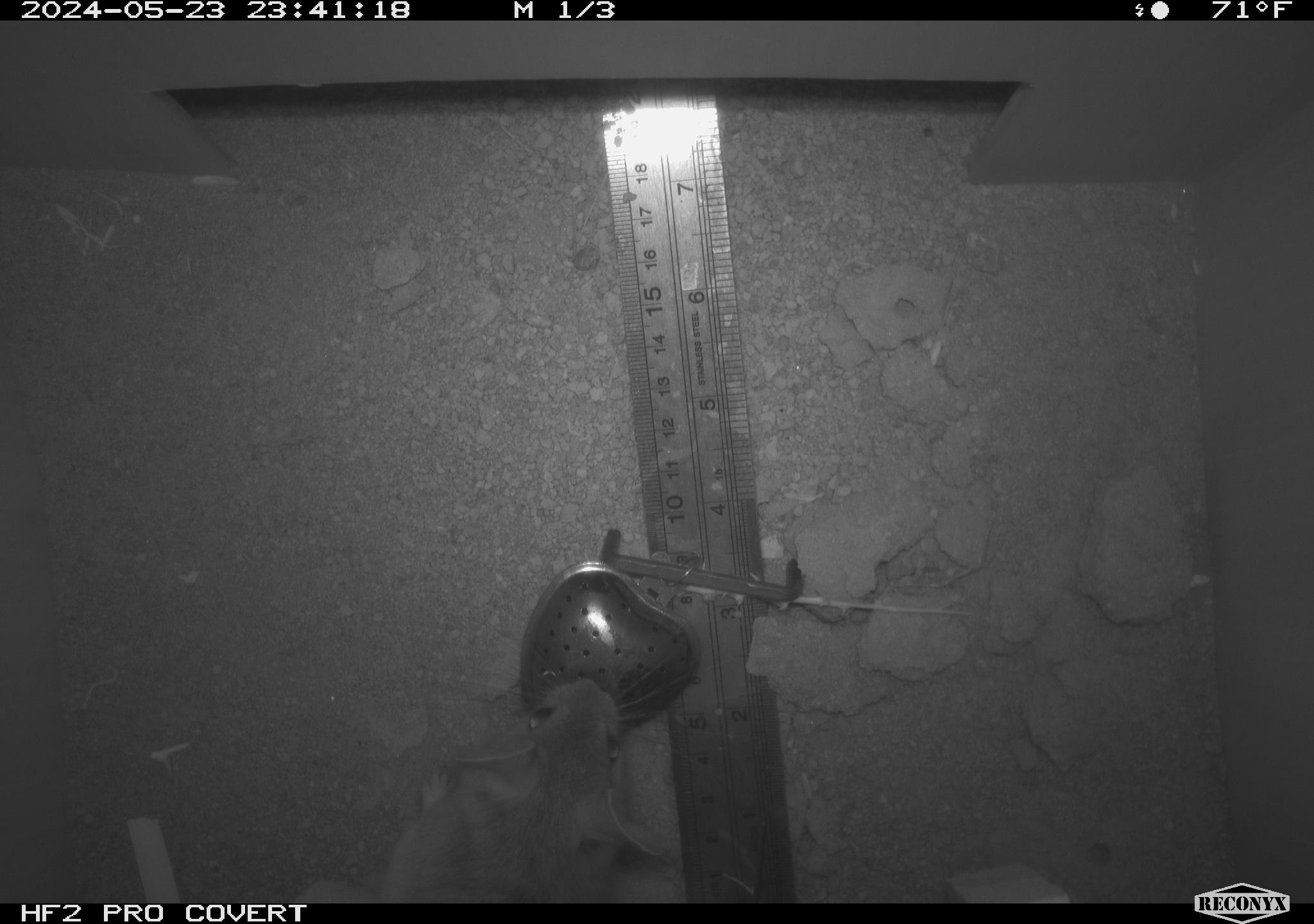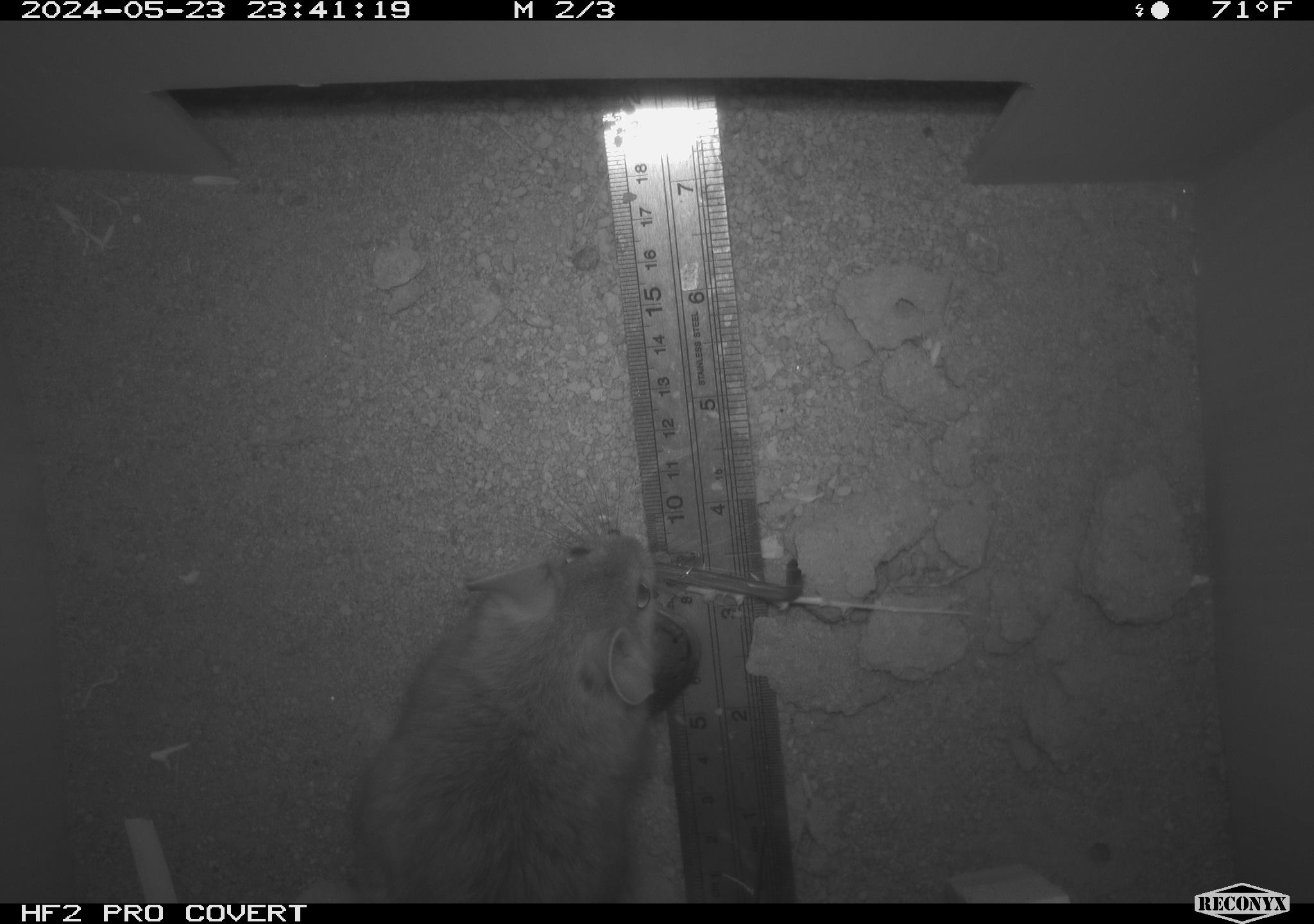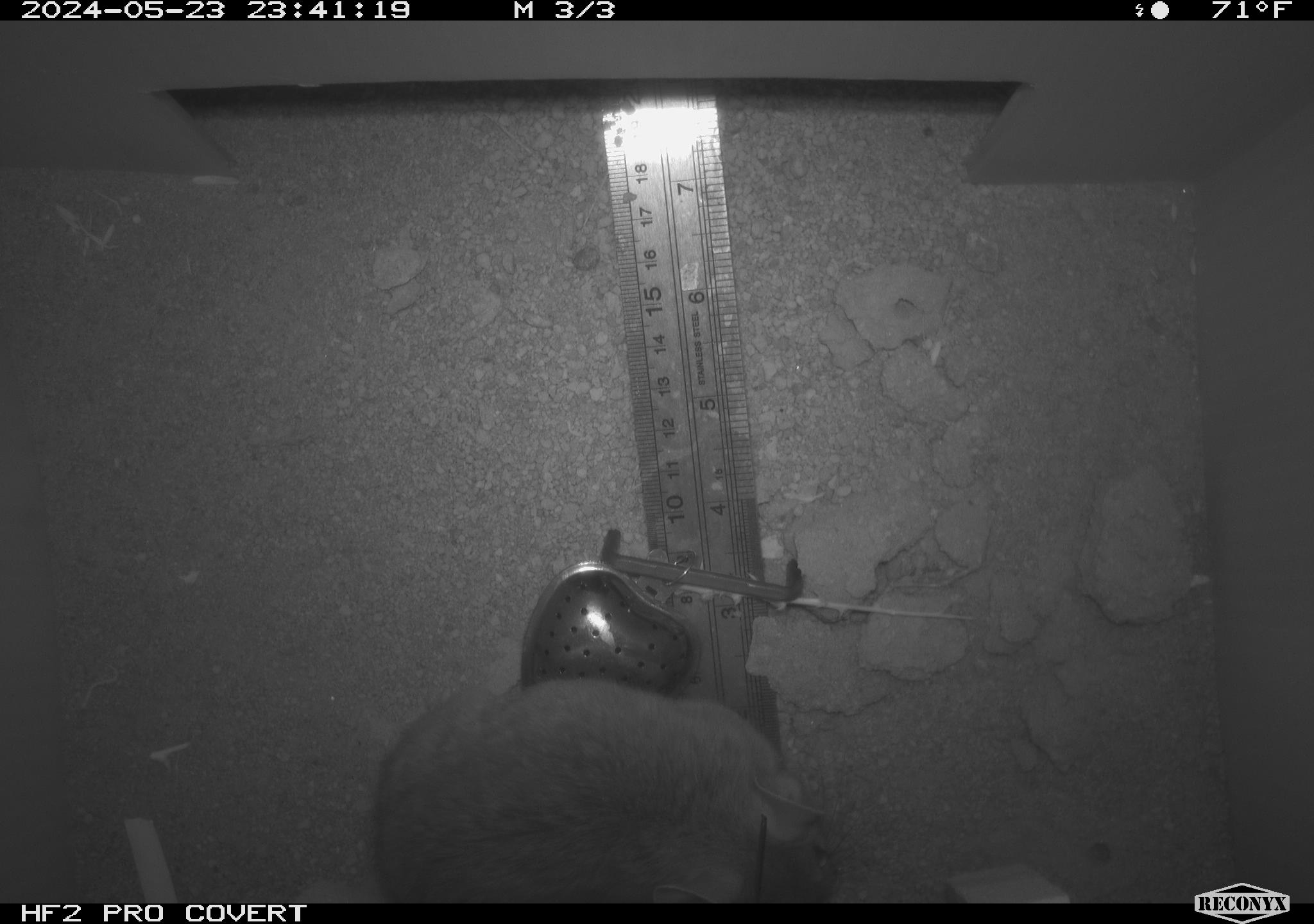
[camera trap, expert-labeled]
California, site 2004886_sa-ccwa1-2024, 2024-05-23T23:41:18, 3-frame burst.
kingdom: Animalia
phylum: Chordata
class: Mammalia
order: Rodentia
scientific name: Rodentia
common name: woodrat or rat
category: woodrat or rat species